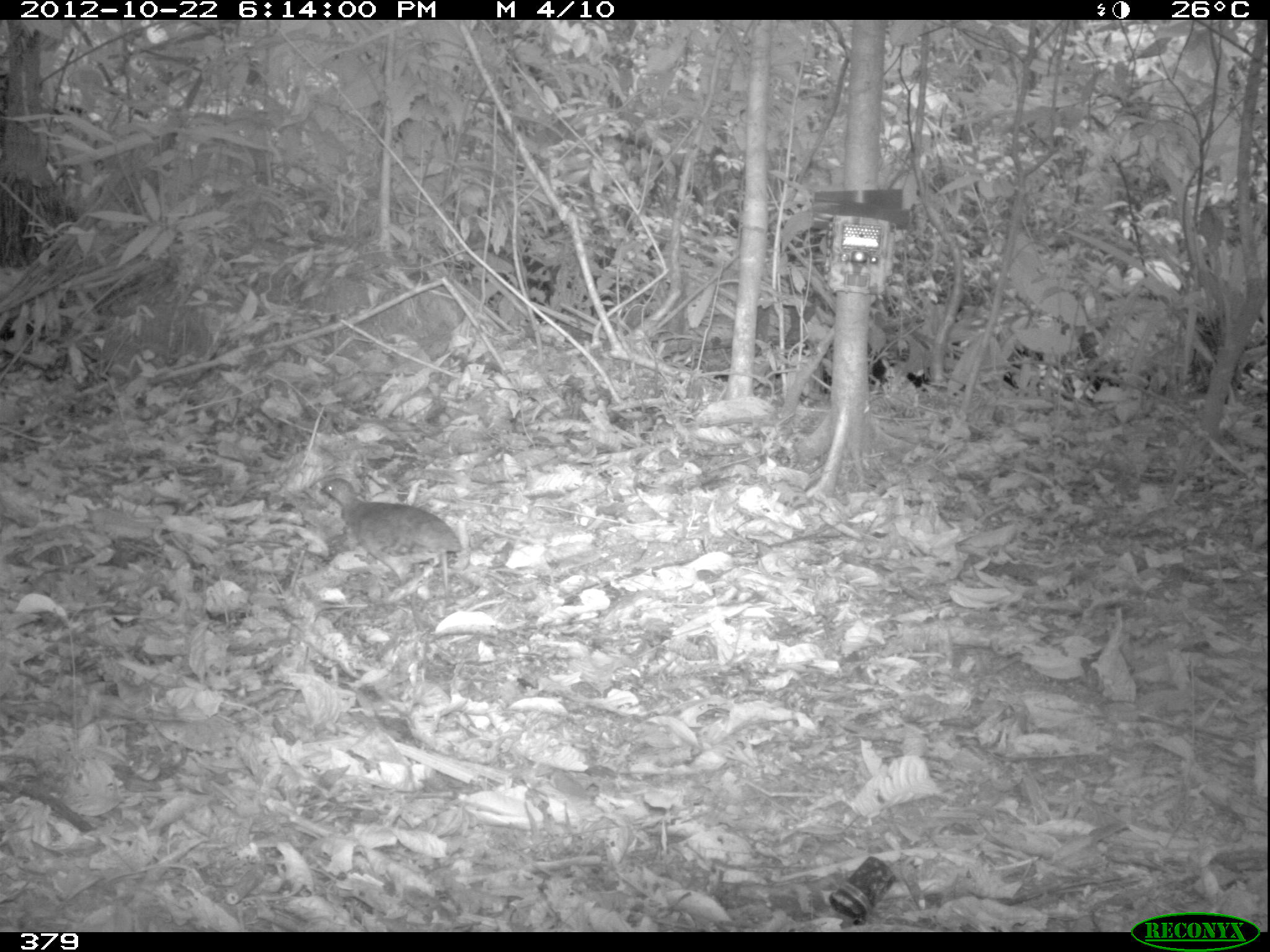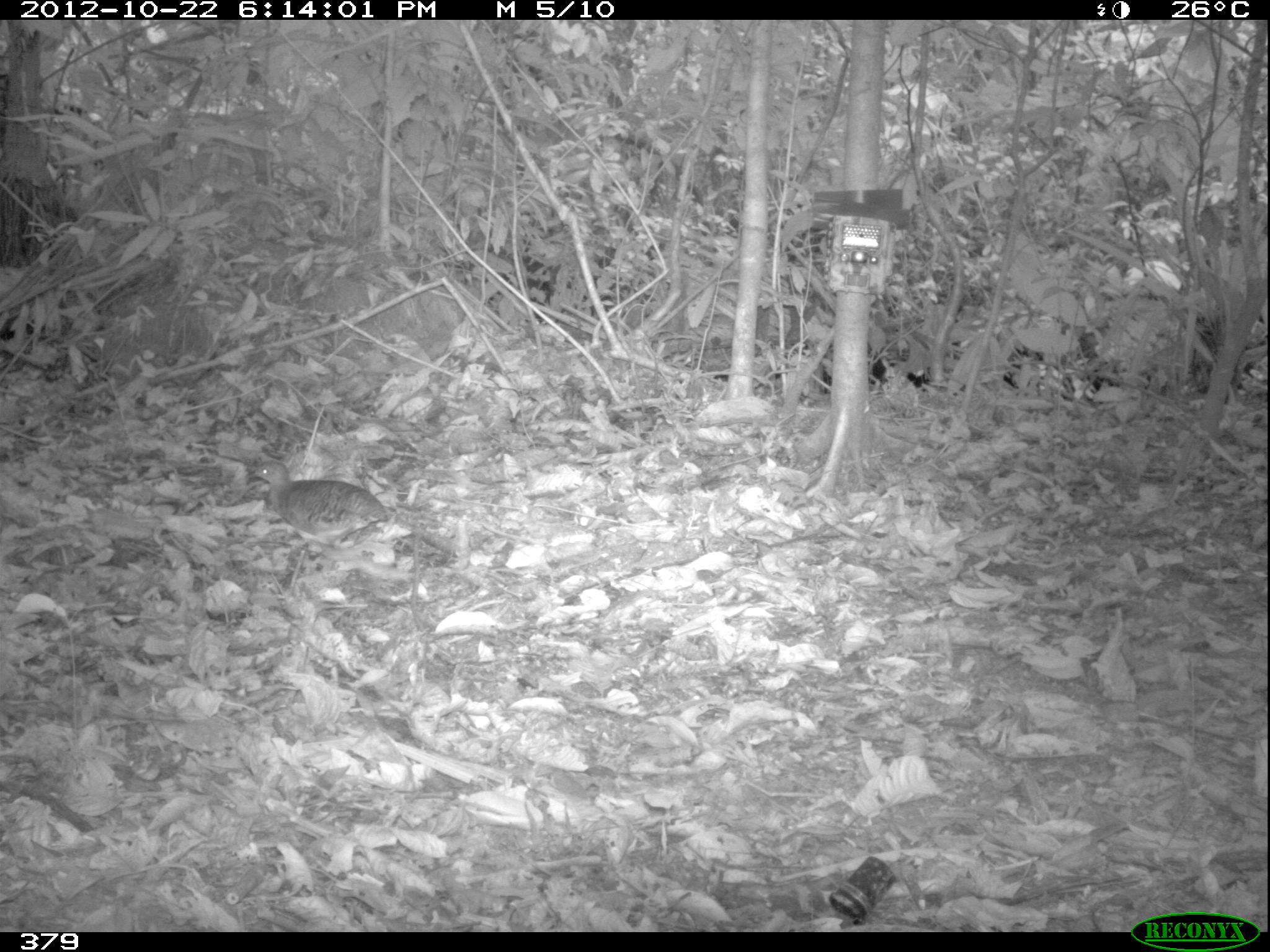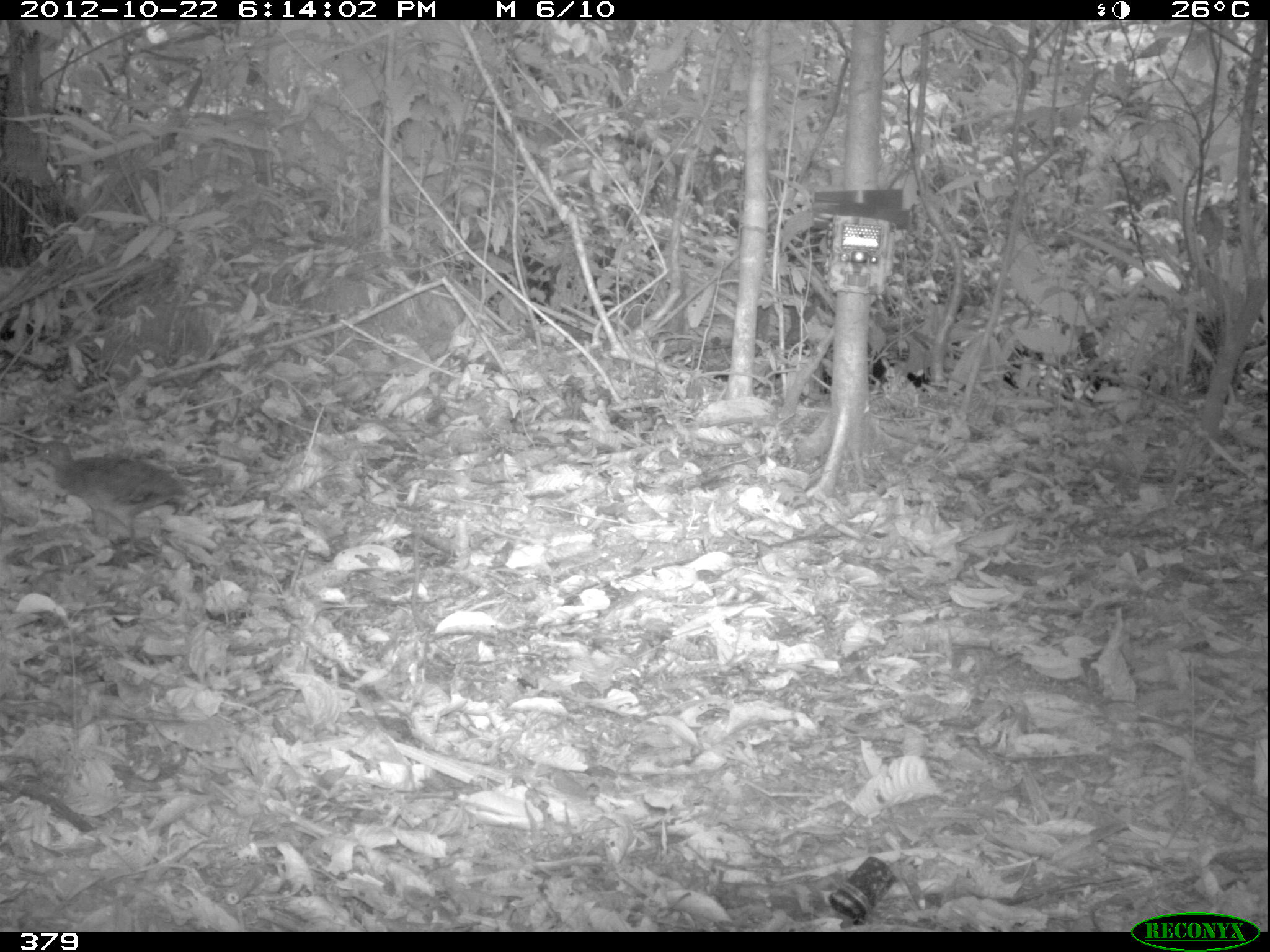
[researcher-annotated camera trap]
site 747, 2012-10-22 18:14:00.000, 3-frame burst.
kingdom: Animalia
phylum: Chordata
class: Aves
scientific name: Aves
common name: bird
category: unknown bird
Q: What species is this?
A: Unknown bird (bird) (Aves).